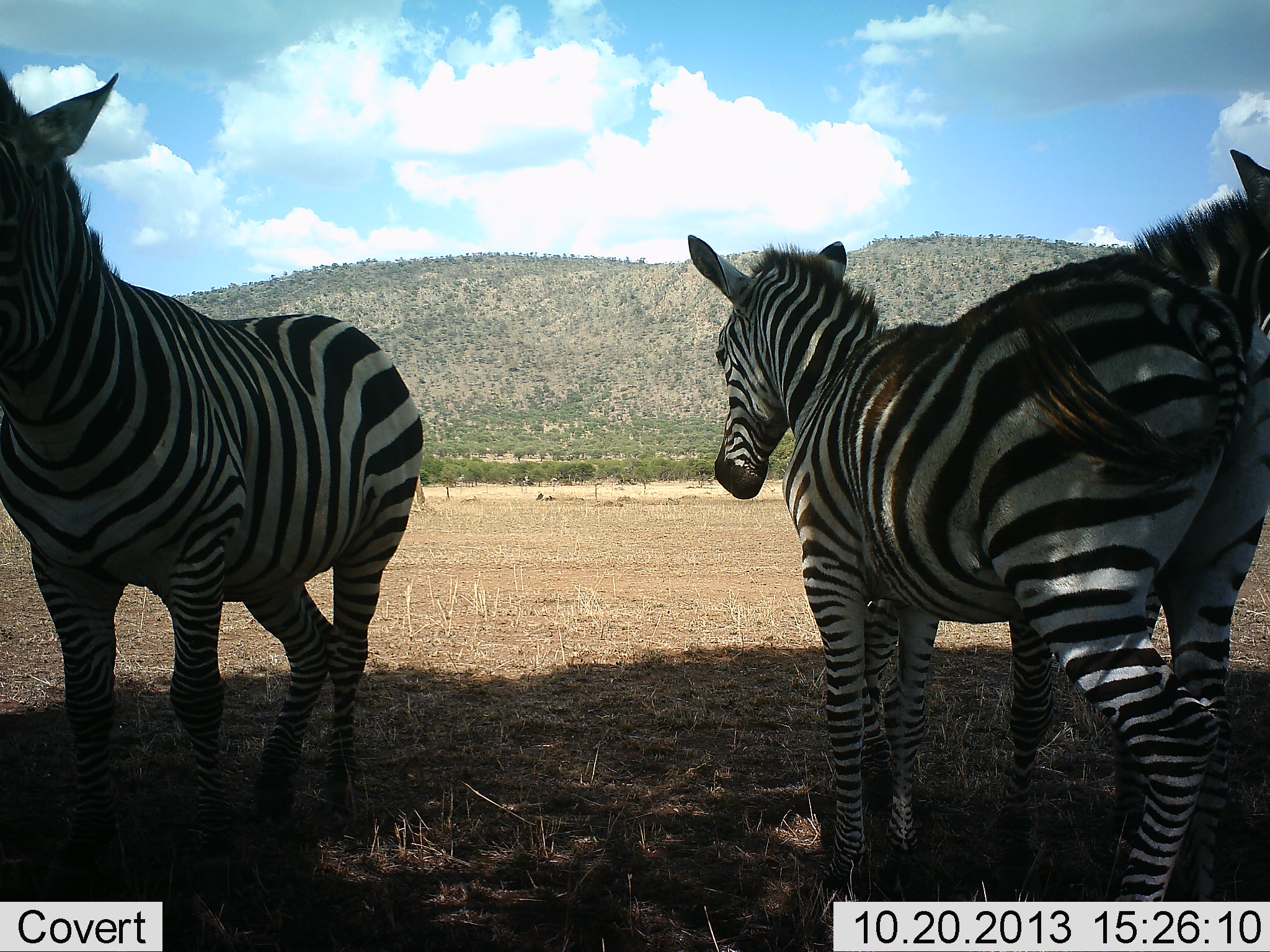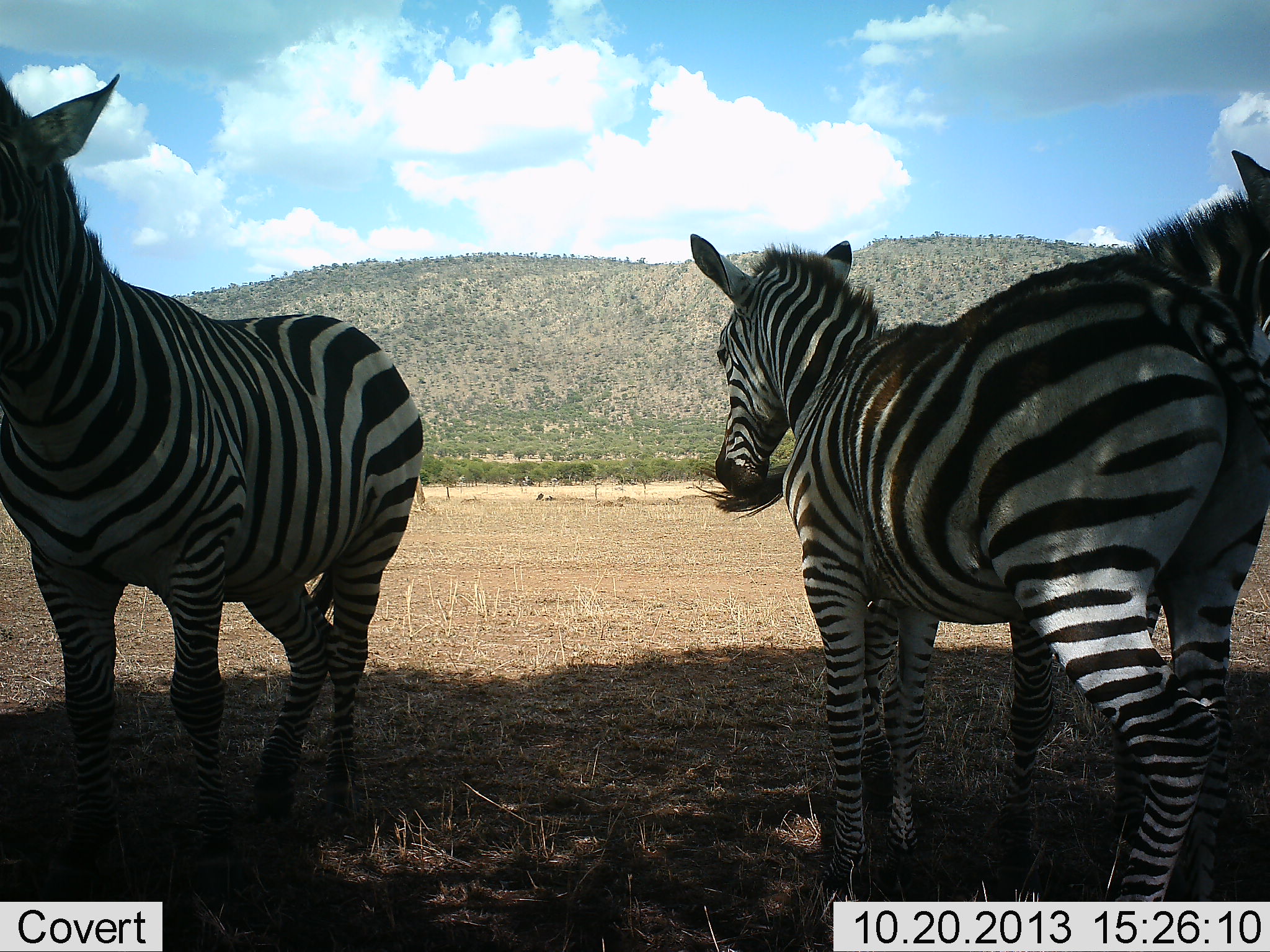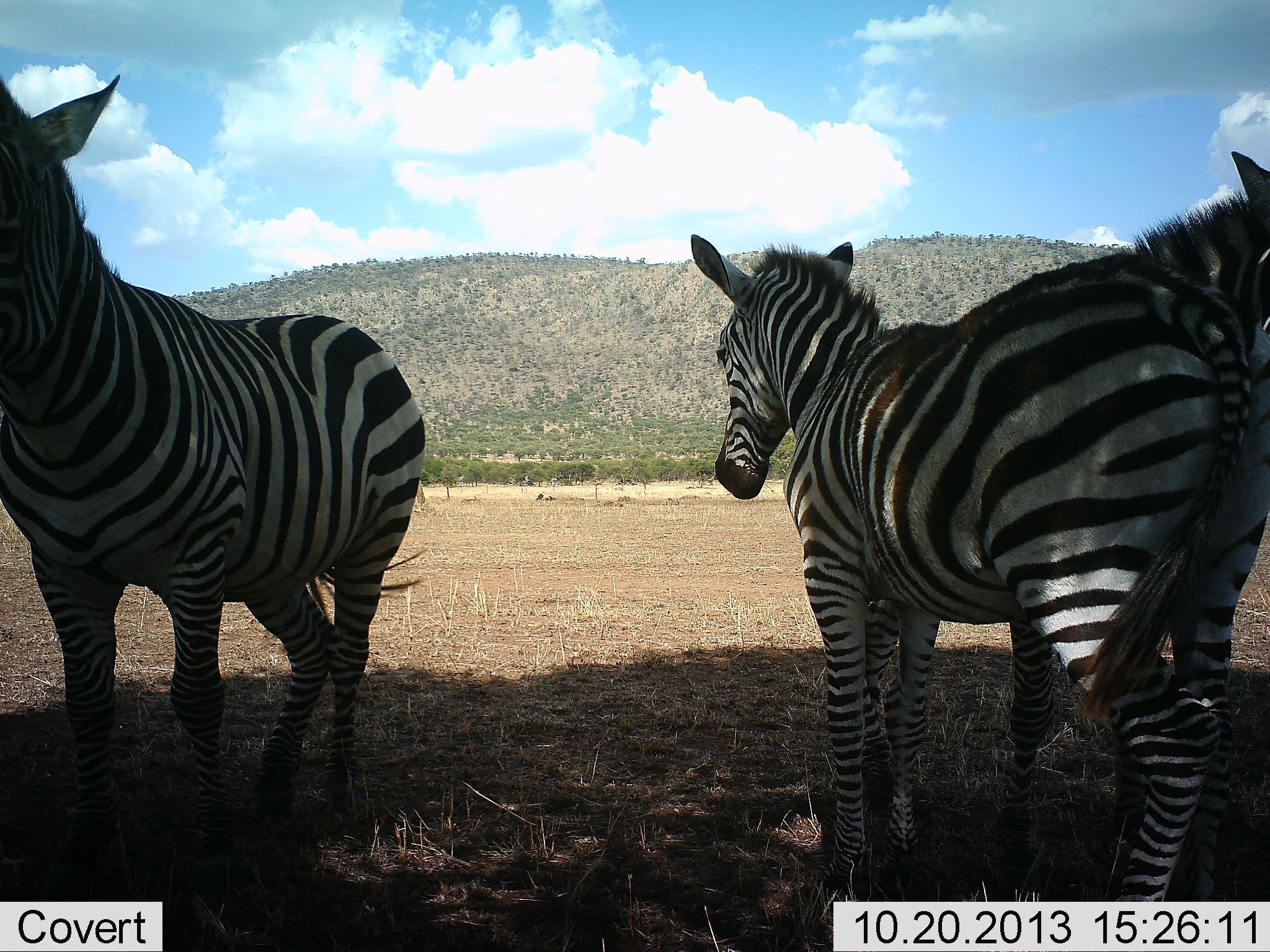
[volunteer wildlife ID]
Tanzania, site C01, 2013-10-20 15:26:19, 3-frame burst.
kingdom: Animalia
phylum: Chordata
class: Mammalia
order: Perissodactyla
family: Equidae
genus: Equus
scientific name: Equus quagga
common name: plains zebra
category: zebra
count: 3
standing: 88%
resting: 16%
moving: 9%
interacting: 6%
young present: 3%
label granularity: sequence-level